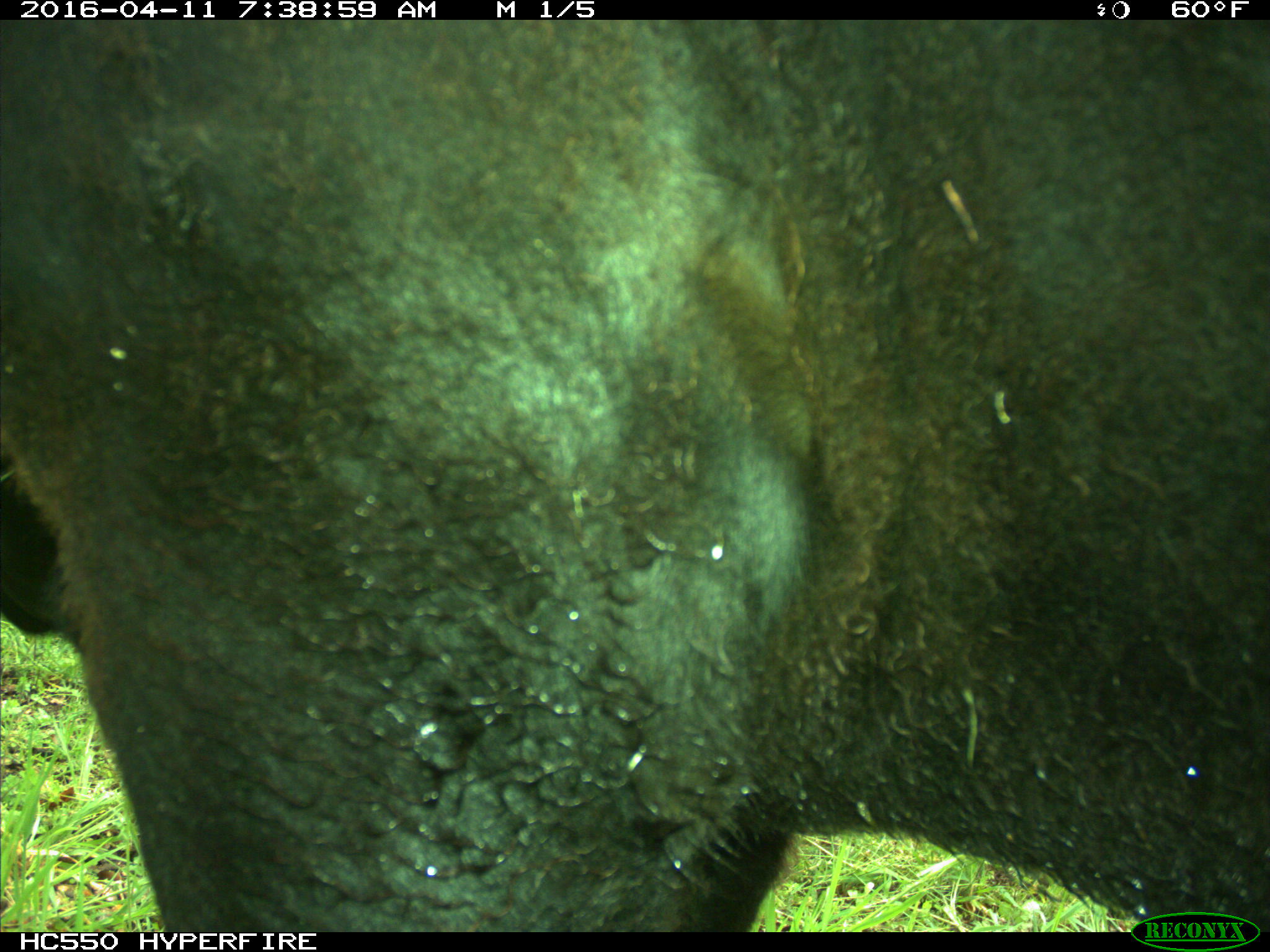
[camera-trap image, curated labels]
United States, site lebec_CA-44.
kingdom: Animalia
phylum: Chordata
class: Mammalia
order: Artiodactyla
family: Bovidae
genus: Bos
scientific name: Bos taurus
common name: domestic cow